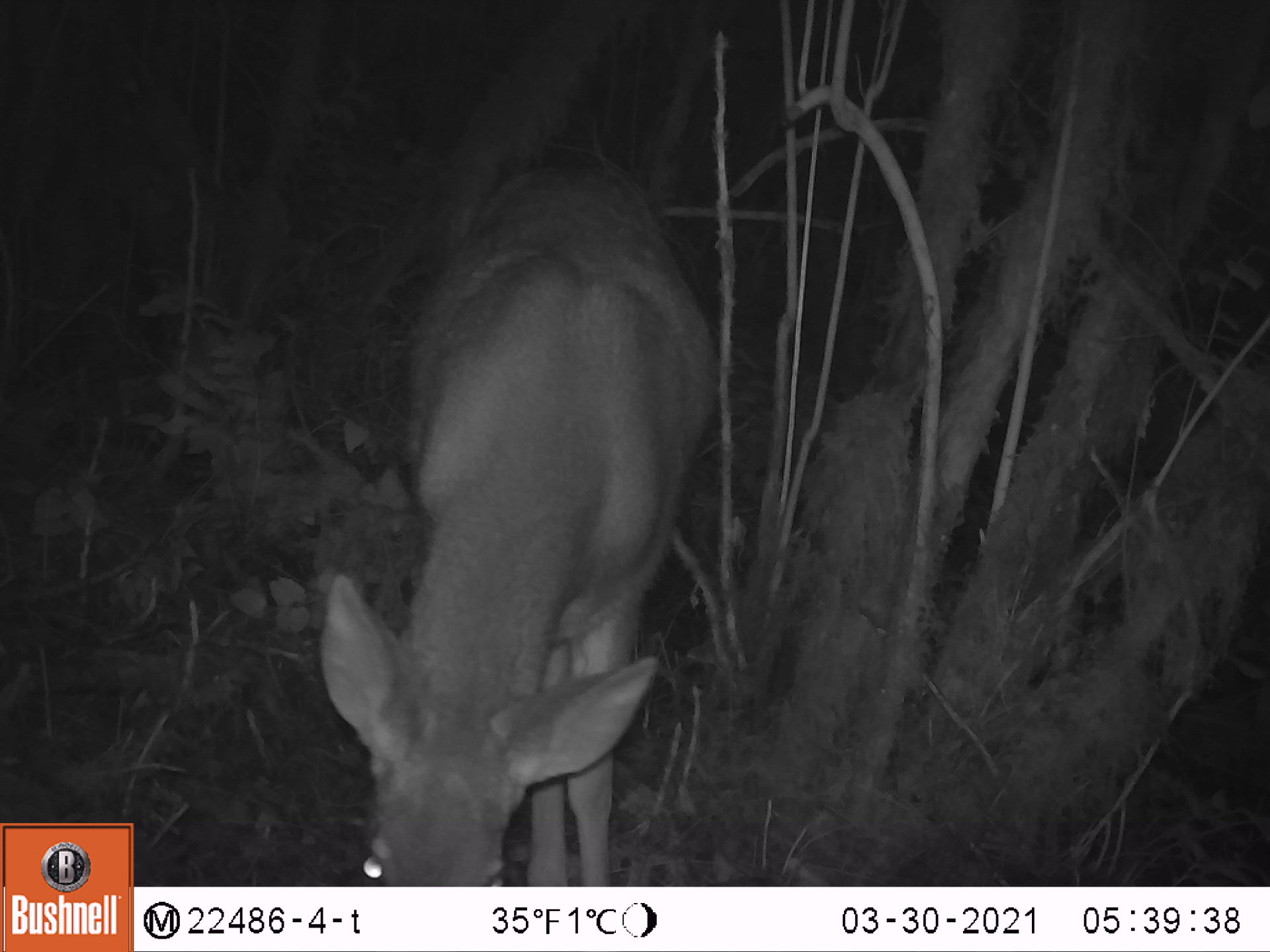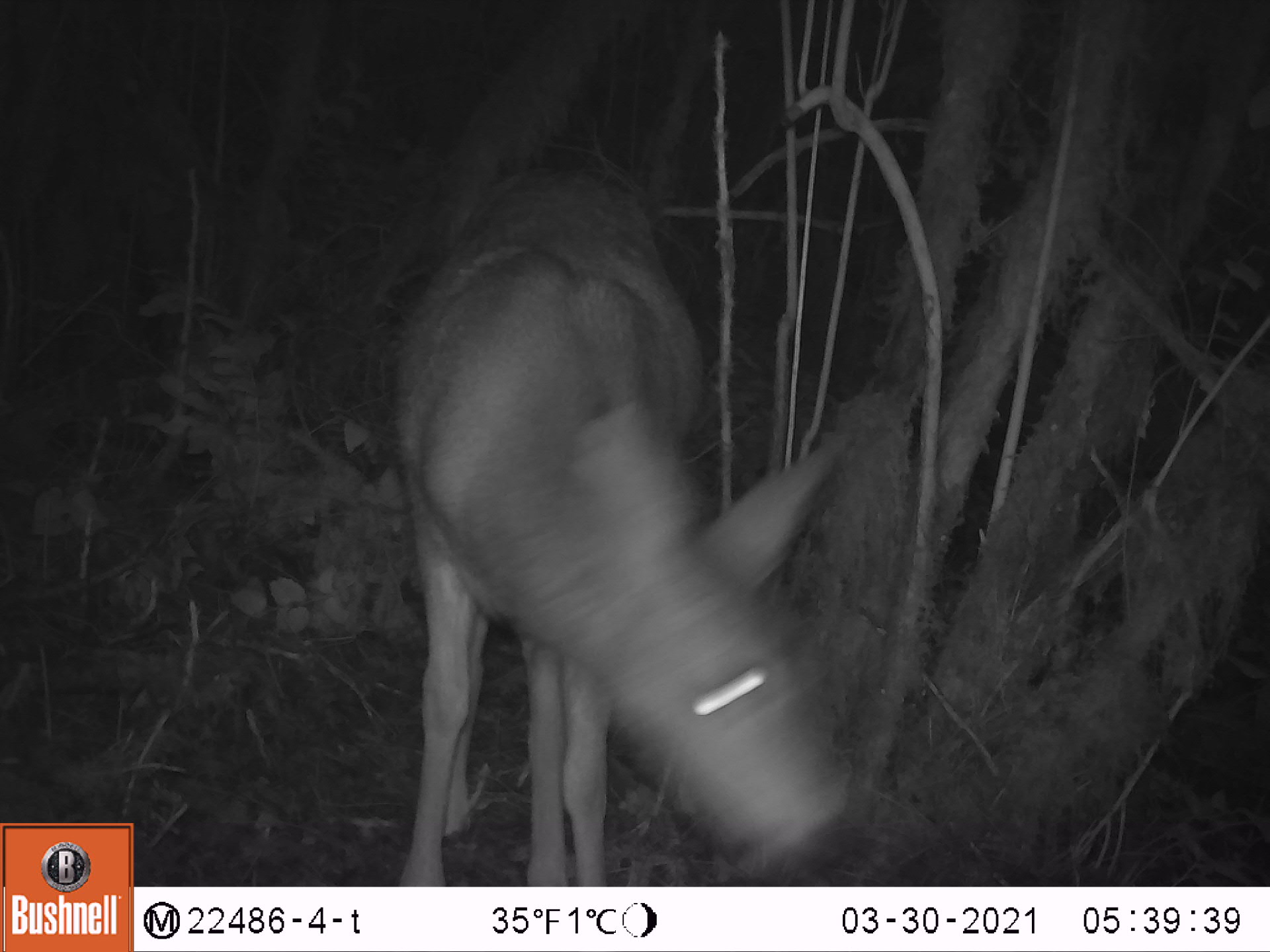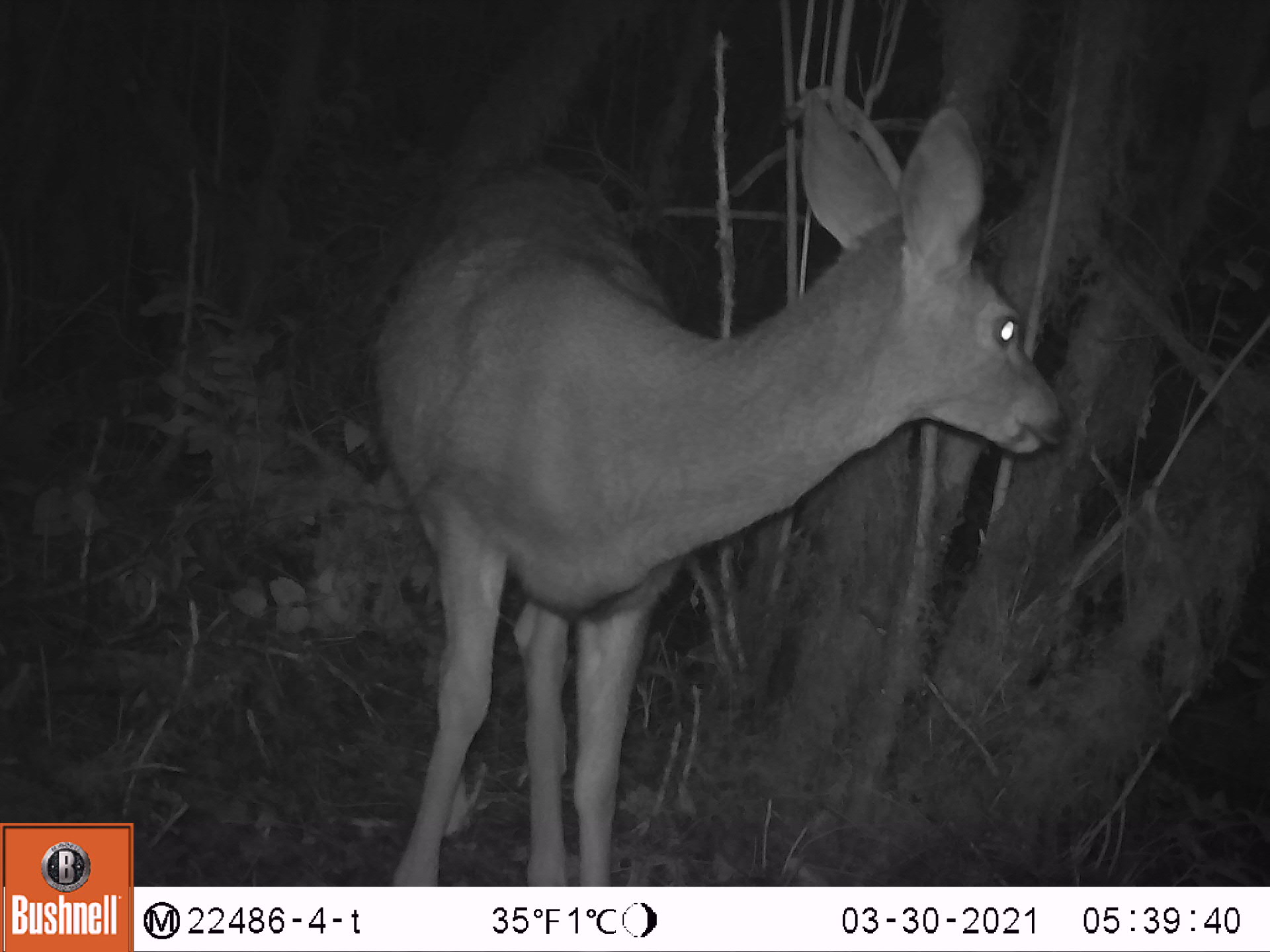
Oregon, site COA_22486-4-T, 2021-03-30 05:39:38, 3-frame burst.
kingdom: Animalia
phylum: Chordata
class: Mammalia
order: Artiodactyla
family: Cervidae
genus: Odocoileus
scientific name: Odocoileus hemionus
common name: black-tailed deer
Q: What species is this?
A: Black-tailed deer (Odocoileus hemionus).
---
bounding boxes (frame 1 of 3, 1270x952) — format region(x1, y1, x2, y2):
black-tailed deer: region(305, 170, 732, 882)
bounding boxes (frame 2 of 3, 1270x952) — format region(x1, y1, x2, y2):
black-tailed deer: region(390, 147, 856, 884)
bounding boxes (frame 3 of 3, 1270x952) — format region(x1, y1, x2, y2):
black-tailed deer: region(372, 81, 1081, 884)